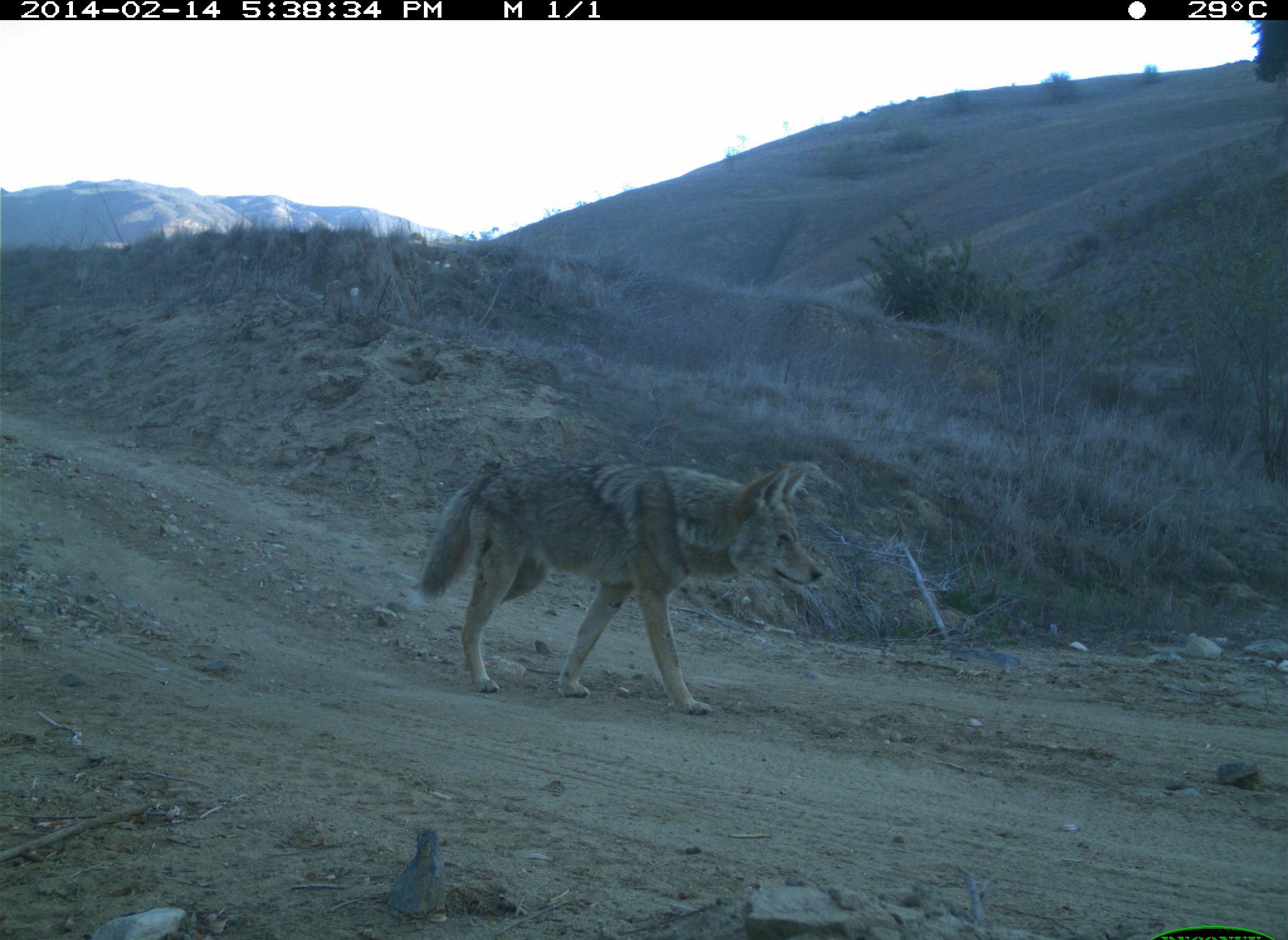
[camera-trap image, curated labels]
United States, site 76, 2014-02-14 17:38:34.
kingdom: Animalia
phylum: Chordata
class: Mammalia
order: Carnivora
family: Canidae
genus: Canis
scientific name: Canis latrans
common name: coyote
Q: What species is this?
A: Coyote (Canis latrans).